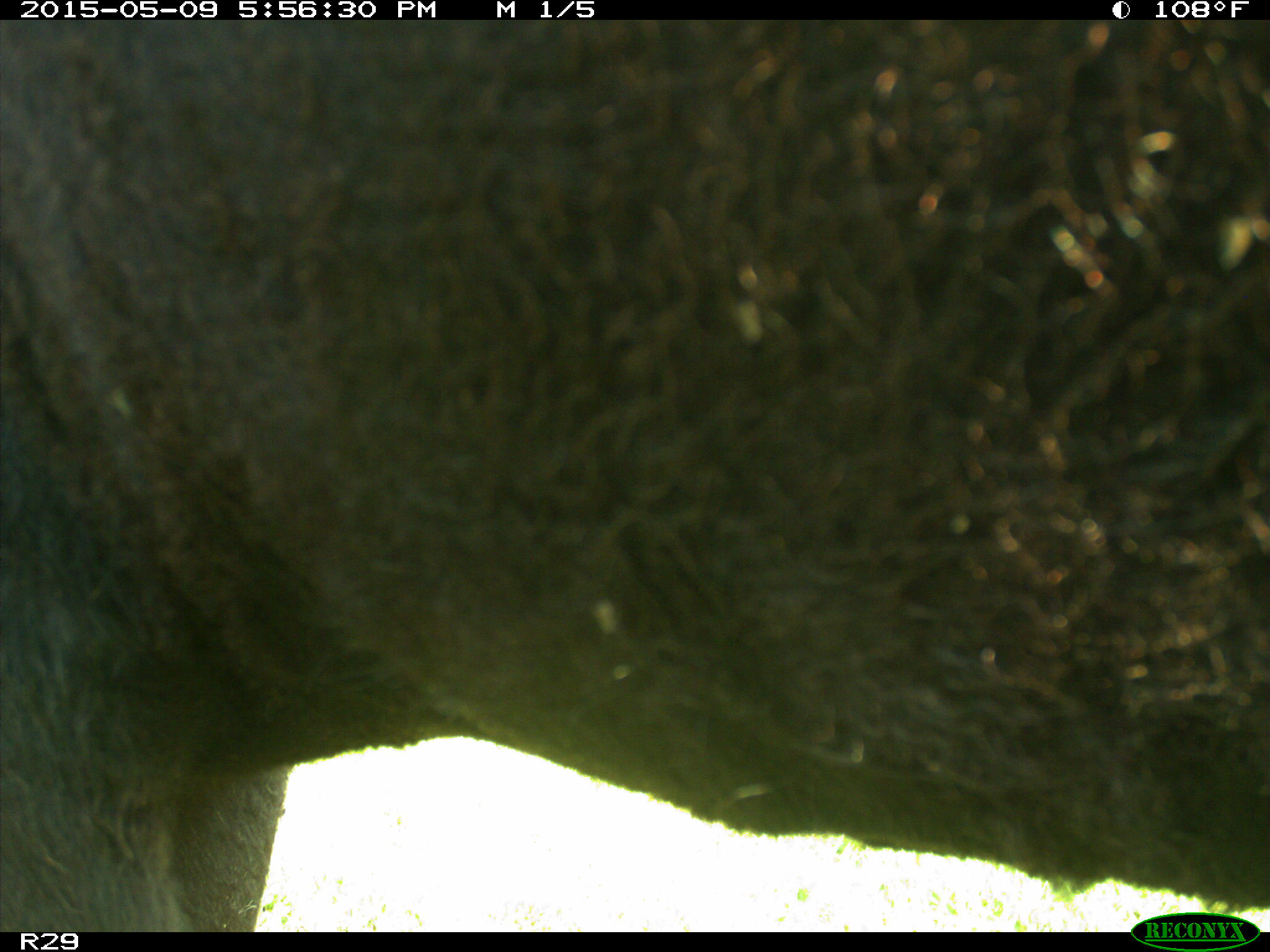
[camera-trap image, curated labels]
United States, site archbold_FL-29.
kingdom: Animalia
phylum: Chordata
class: Mammalia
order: Artiodactyla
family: Bovidae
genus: Bos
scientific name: Bos taurus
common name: domestic cow